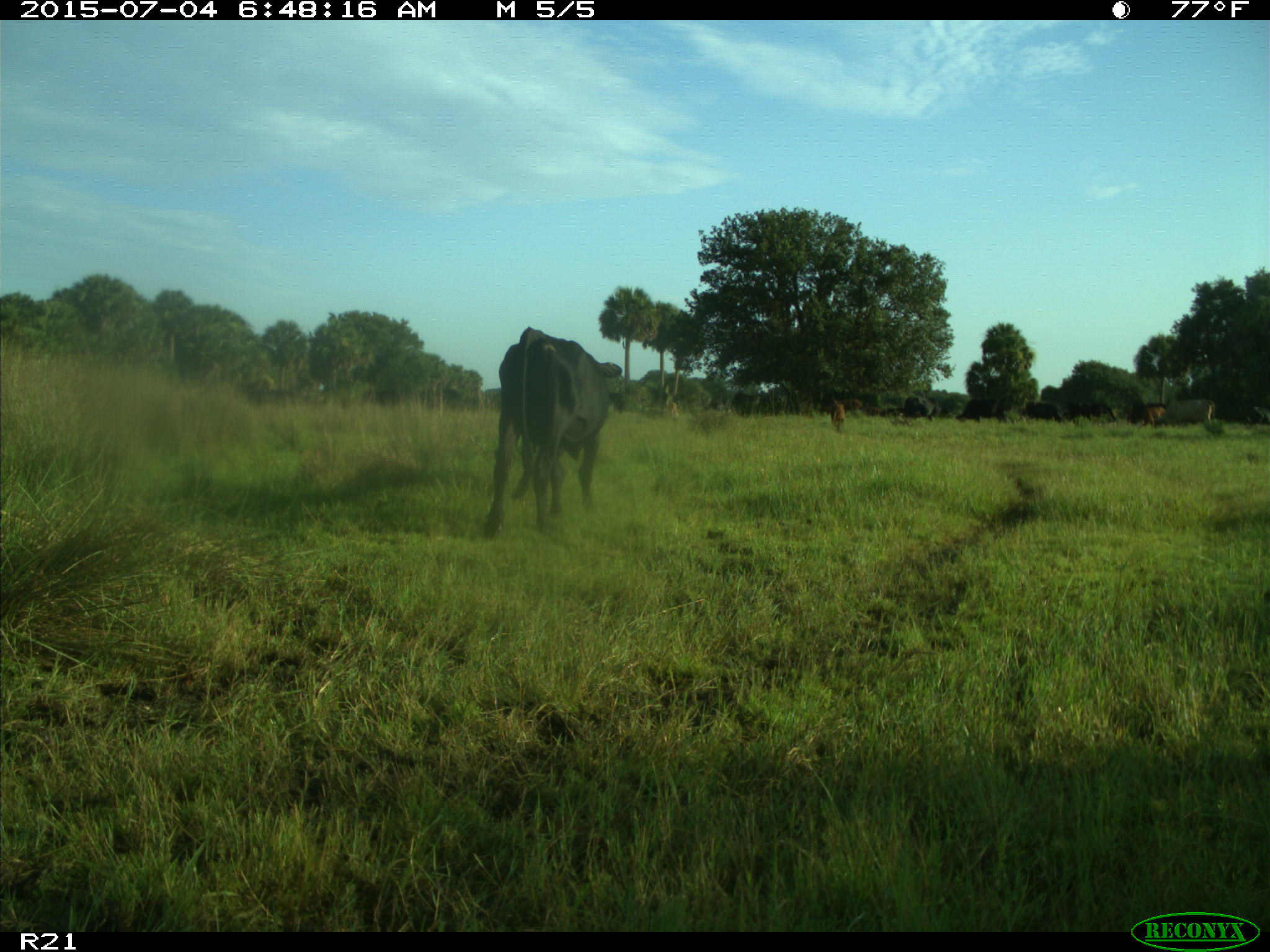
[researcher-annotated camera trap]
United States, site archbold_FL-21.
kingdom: Animalia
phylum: Chordata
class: Mammalia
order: Artiodactyla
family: Bovidae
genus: Bos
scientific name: Bos taurus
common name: domestic cow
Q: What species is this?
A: Bos taurus (domestic cow).